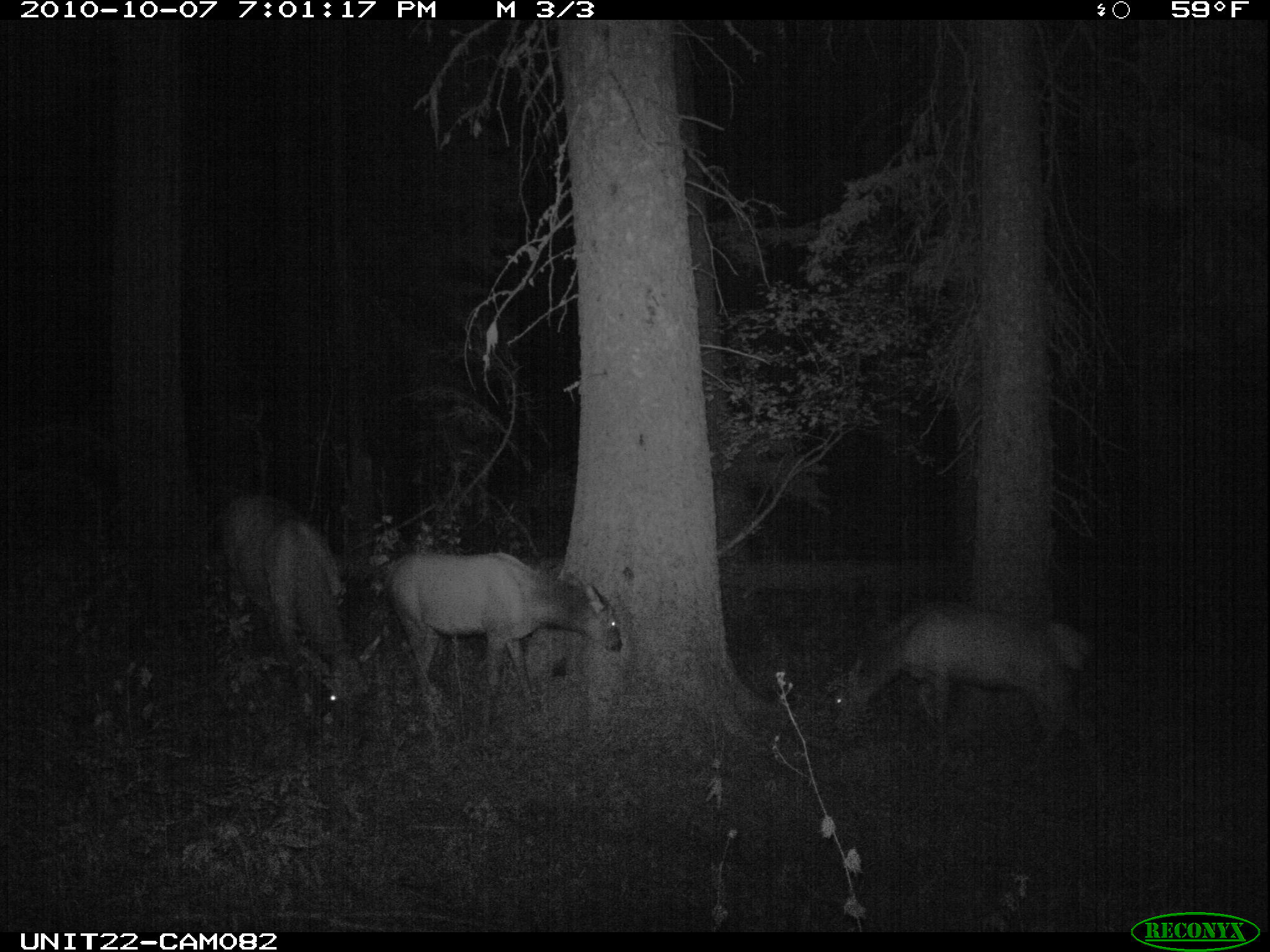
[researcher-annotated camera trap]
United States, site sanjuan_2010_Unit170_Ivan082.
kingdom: Animalia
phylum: Chordata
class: Mammalia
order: Artiodactyla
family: Cervidae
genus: Cervus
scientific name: Cervus elaphus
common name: red deer